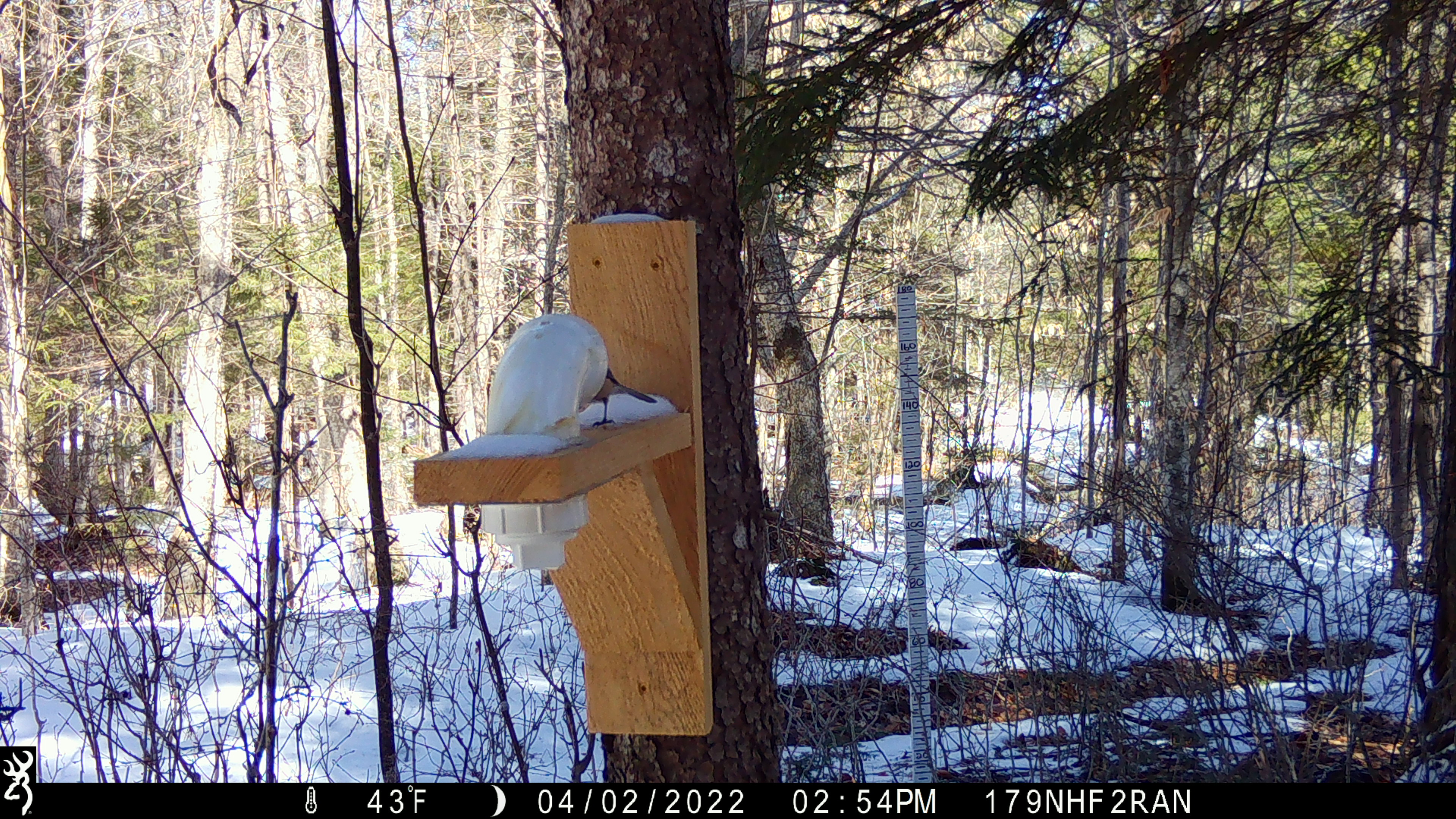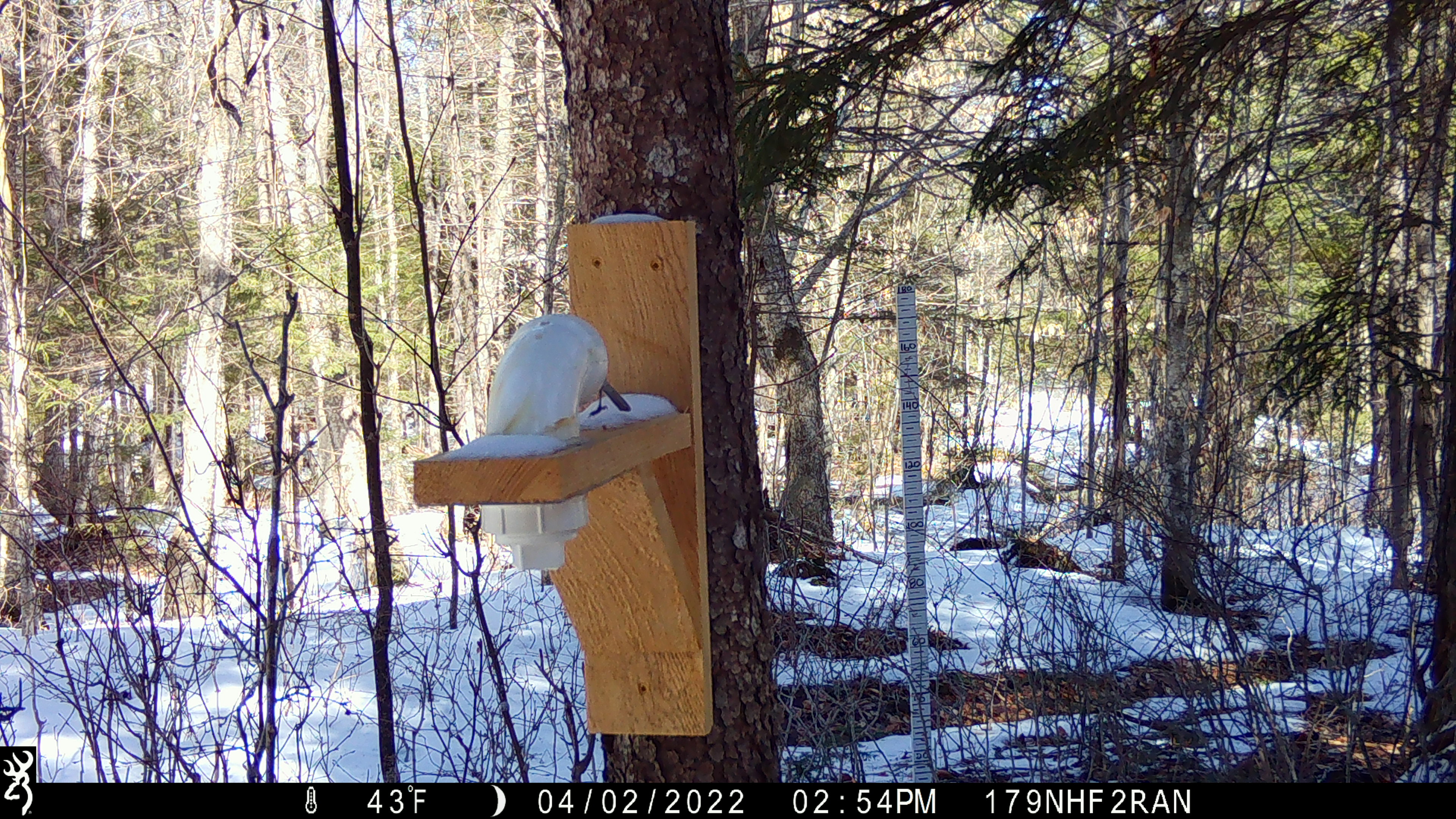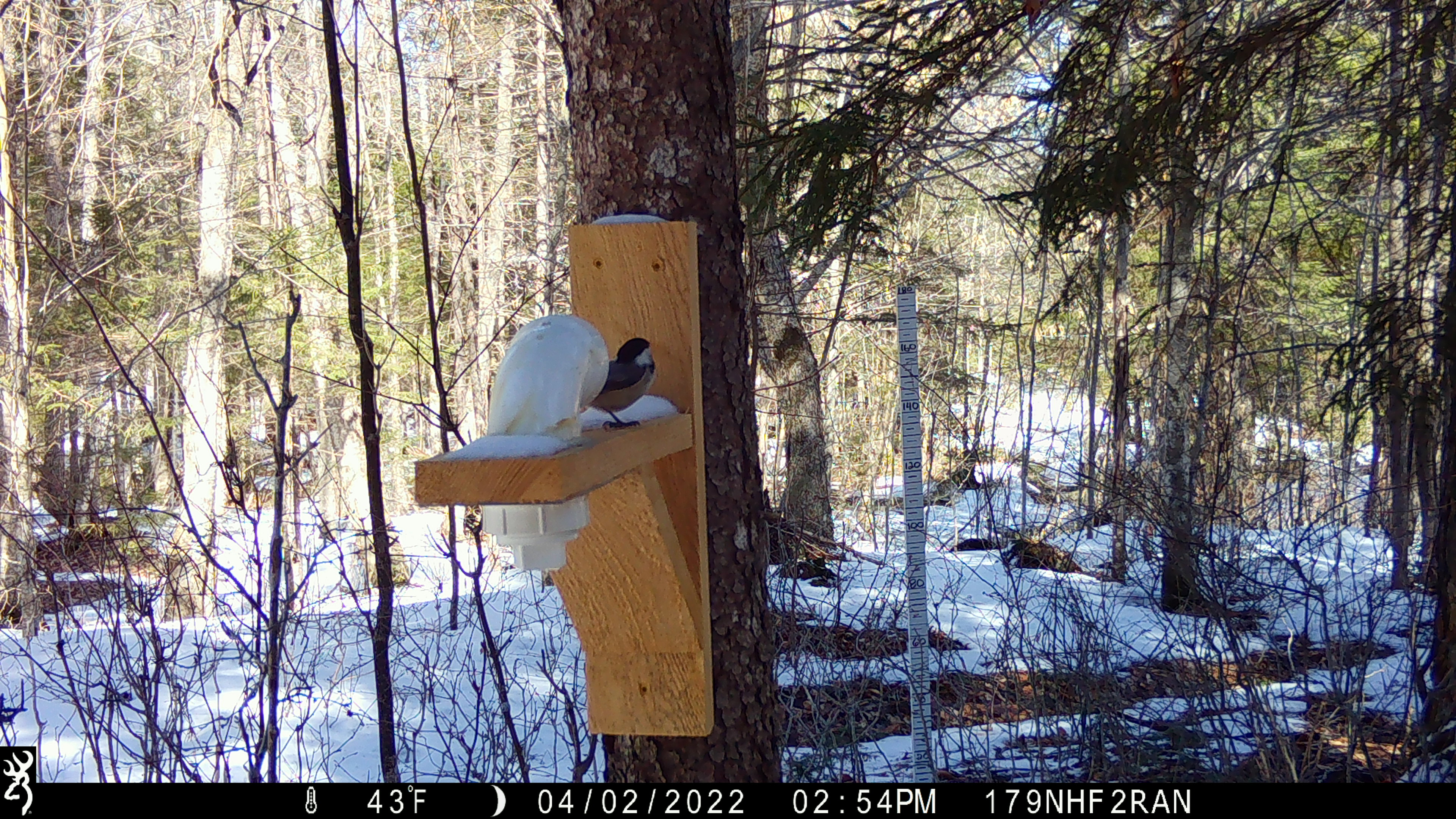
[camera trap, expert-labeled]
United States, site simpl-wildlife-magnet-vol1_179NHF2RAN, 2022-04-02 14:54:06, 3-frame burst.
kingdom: Animalia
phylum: Chordata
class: Aves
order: Passeriformes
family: Paridae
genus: Poecile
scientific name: Poecile atricapillus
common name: black-capped chickadee